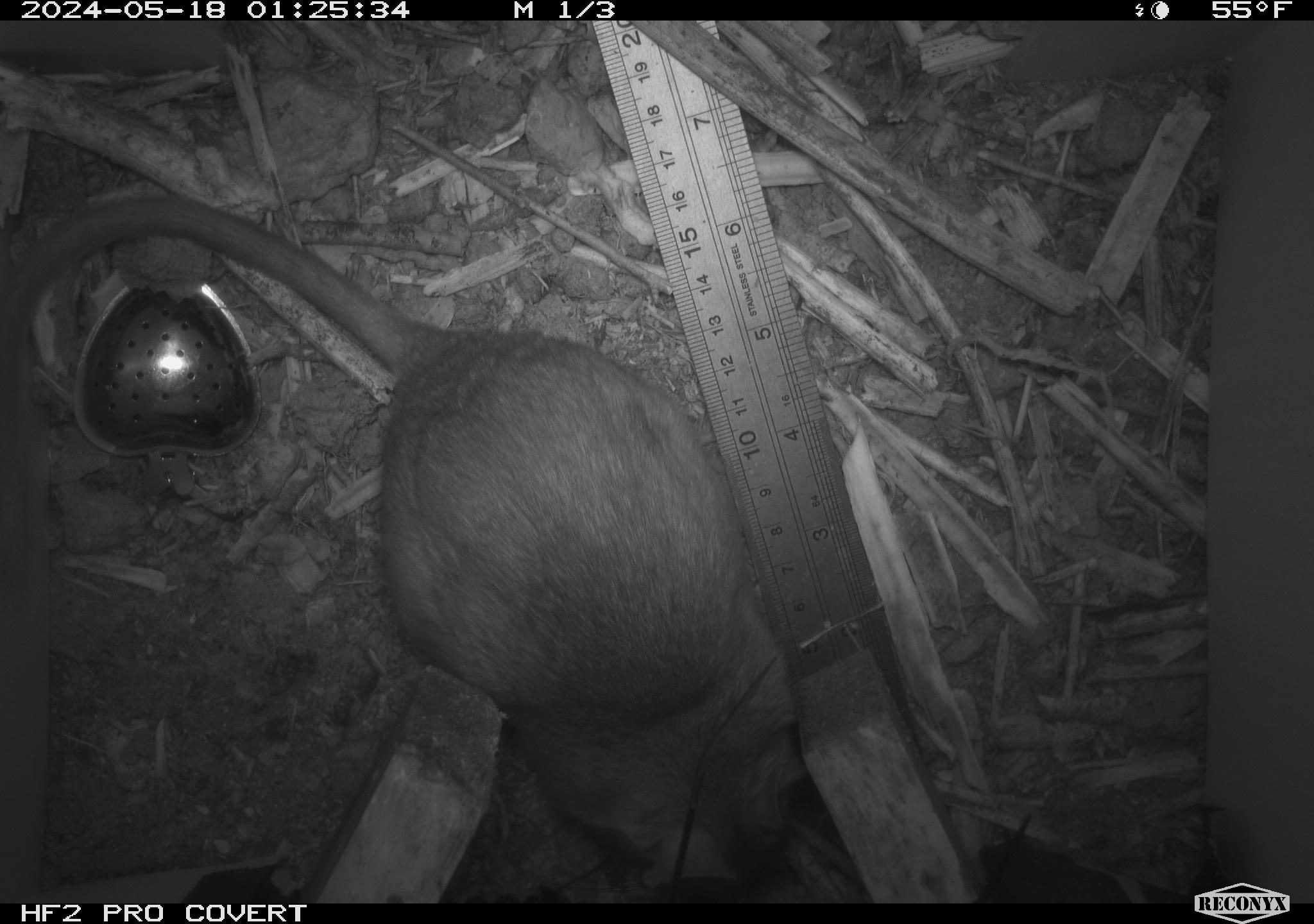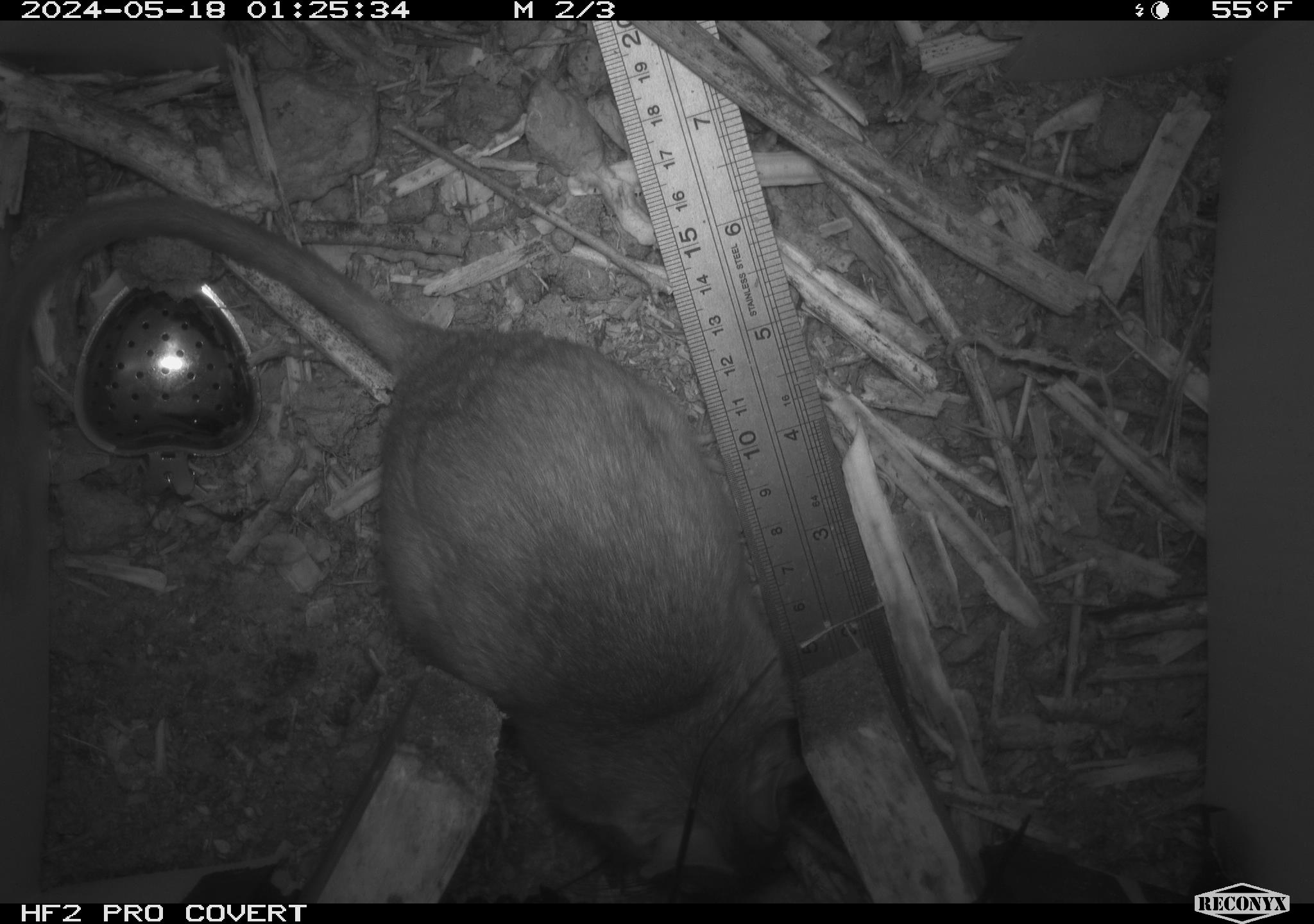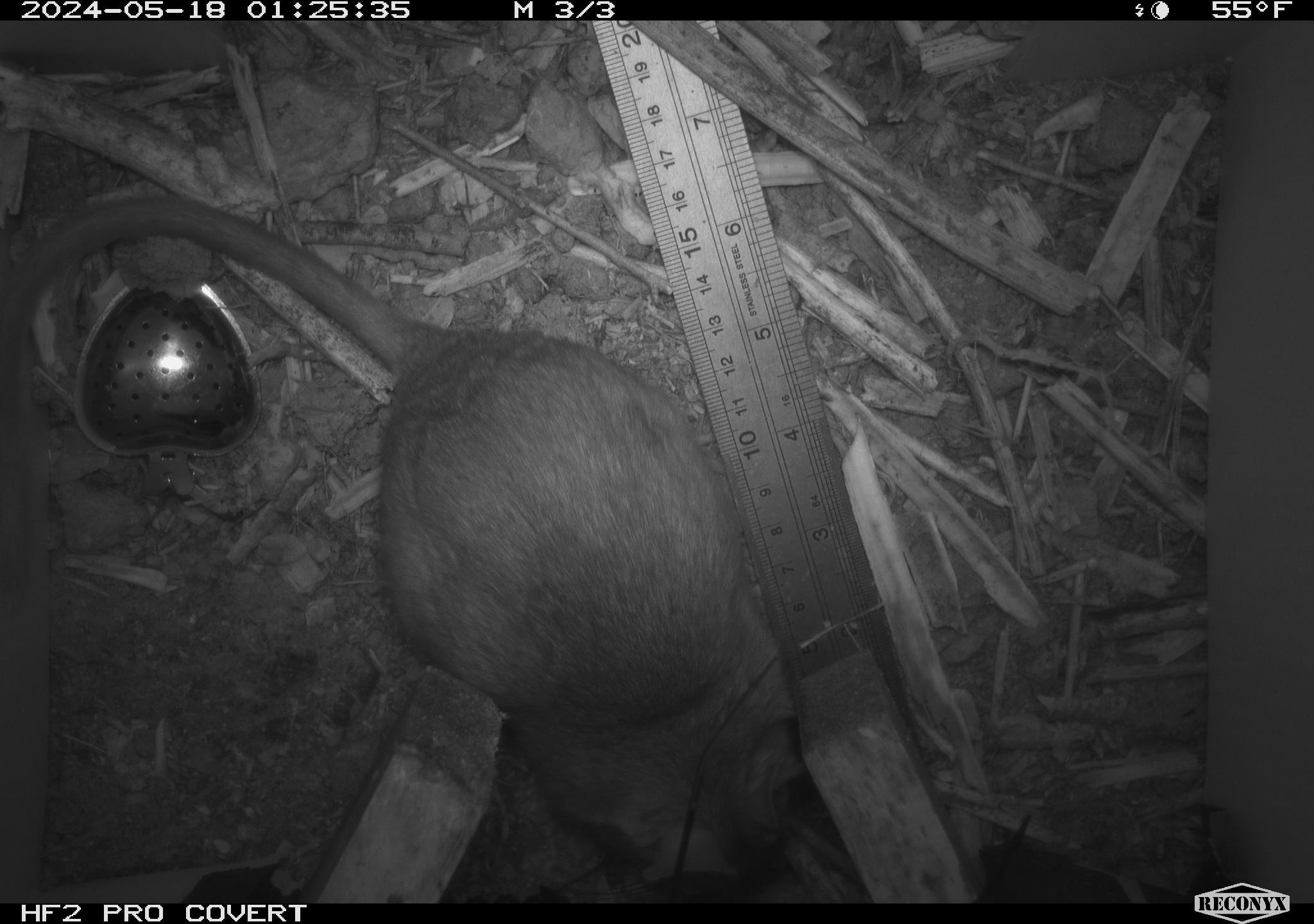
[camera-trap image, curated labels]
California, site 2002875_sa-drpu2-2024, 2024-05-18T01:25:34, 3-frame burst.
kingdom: Animalia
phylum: Chordata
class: Mammalia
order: Rodentia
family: Cricetidae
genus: Neotoma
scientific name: Neotoma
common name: pack rat or woodrat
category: neotoma species